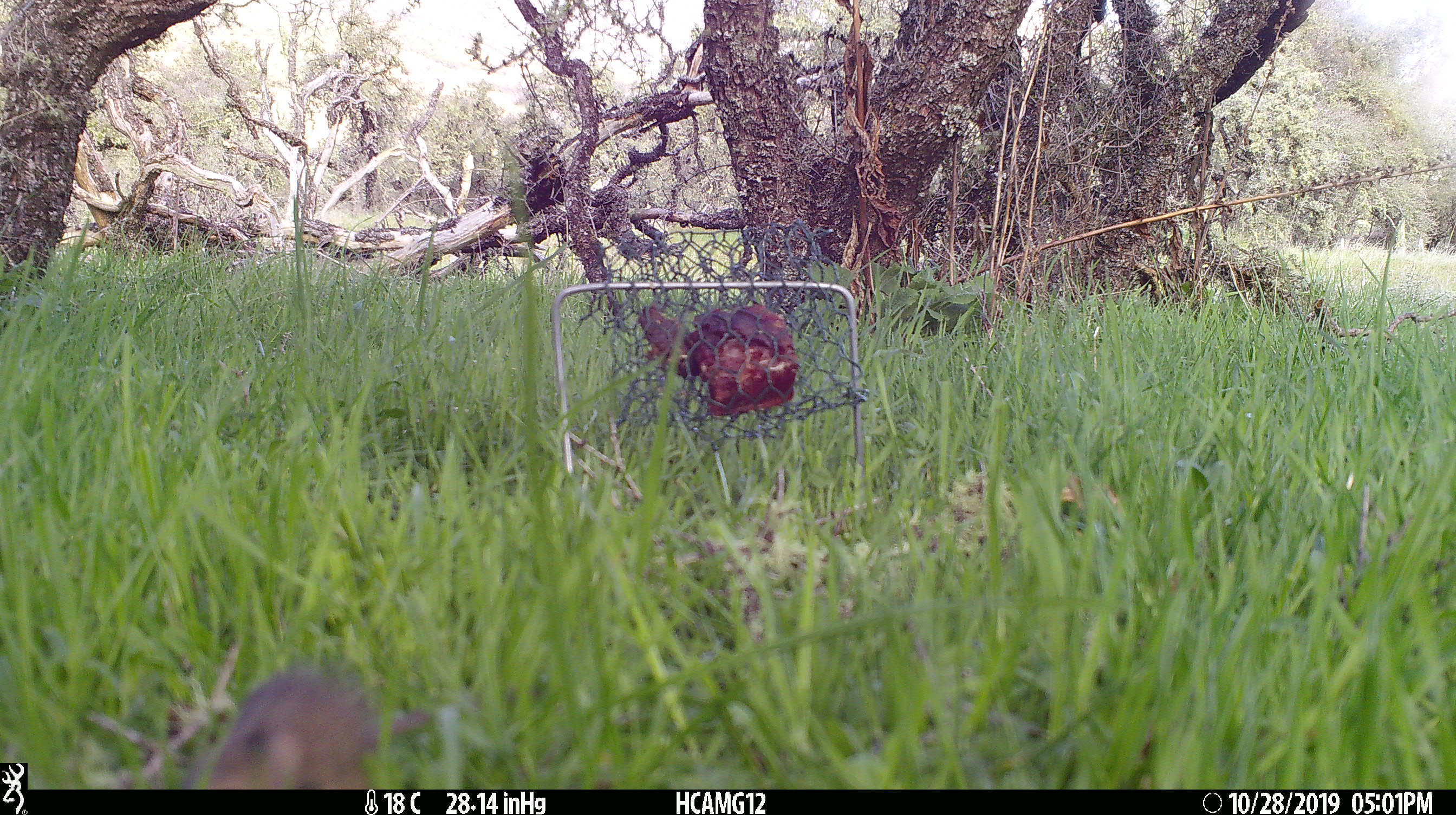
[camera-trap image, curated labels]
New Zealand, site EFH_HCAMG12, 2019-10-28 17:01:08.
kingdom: Animalia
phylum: Chordata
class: Mammalia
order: Rodentia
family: Muridae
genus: Mus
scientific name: Mus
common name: mouse